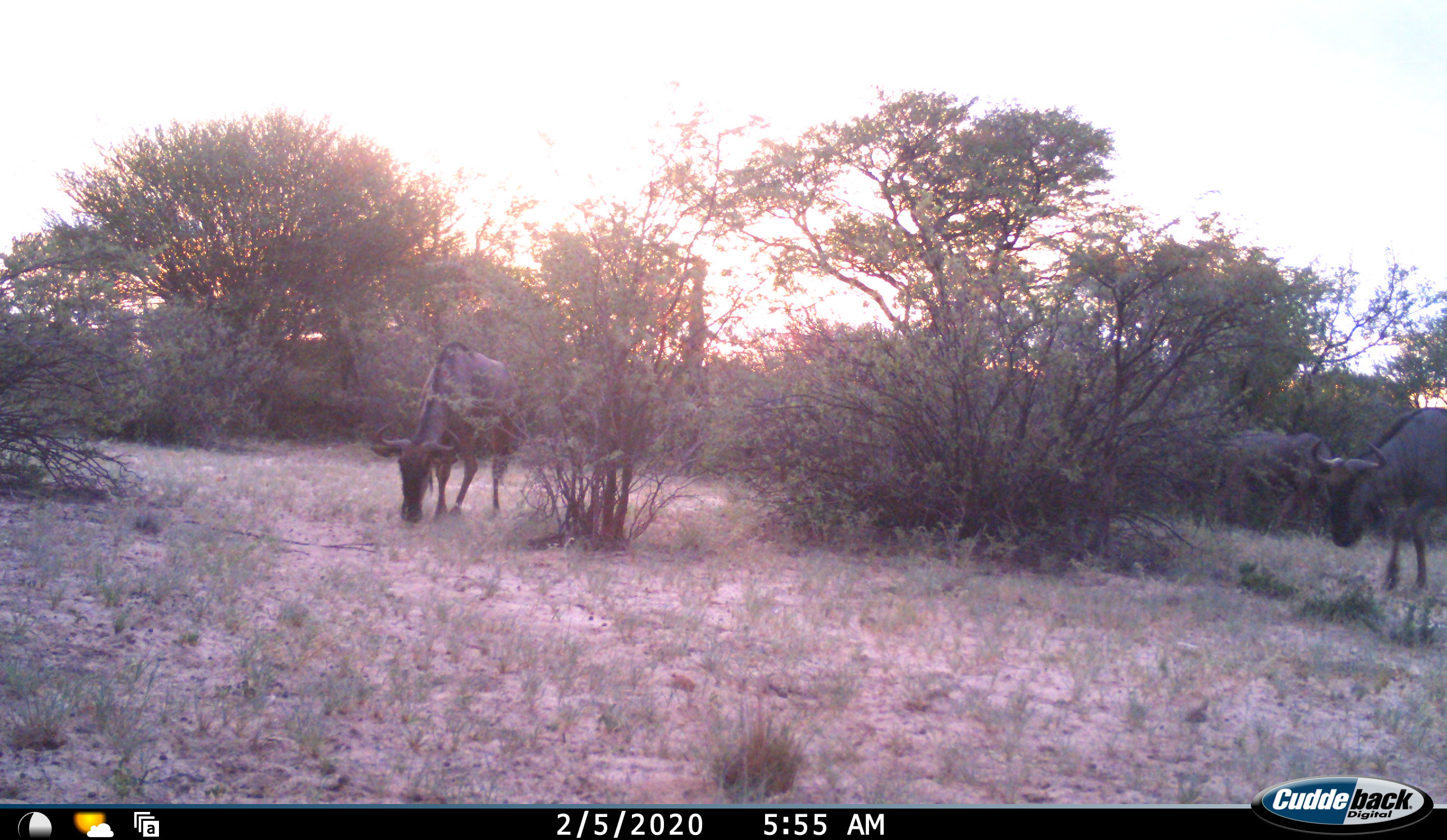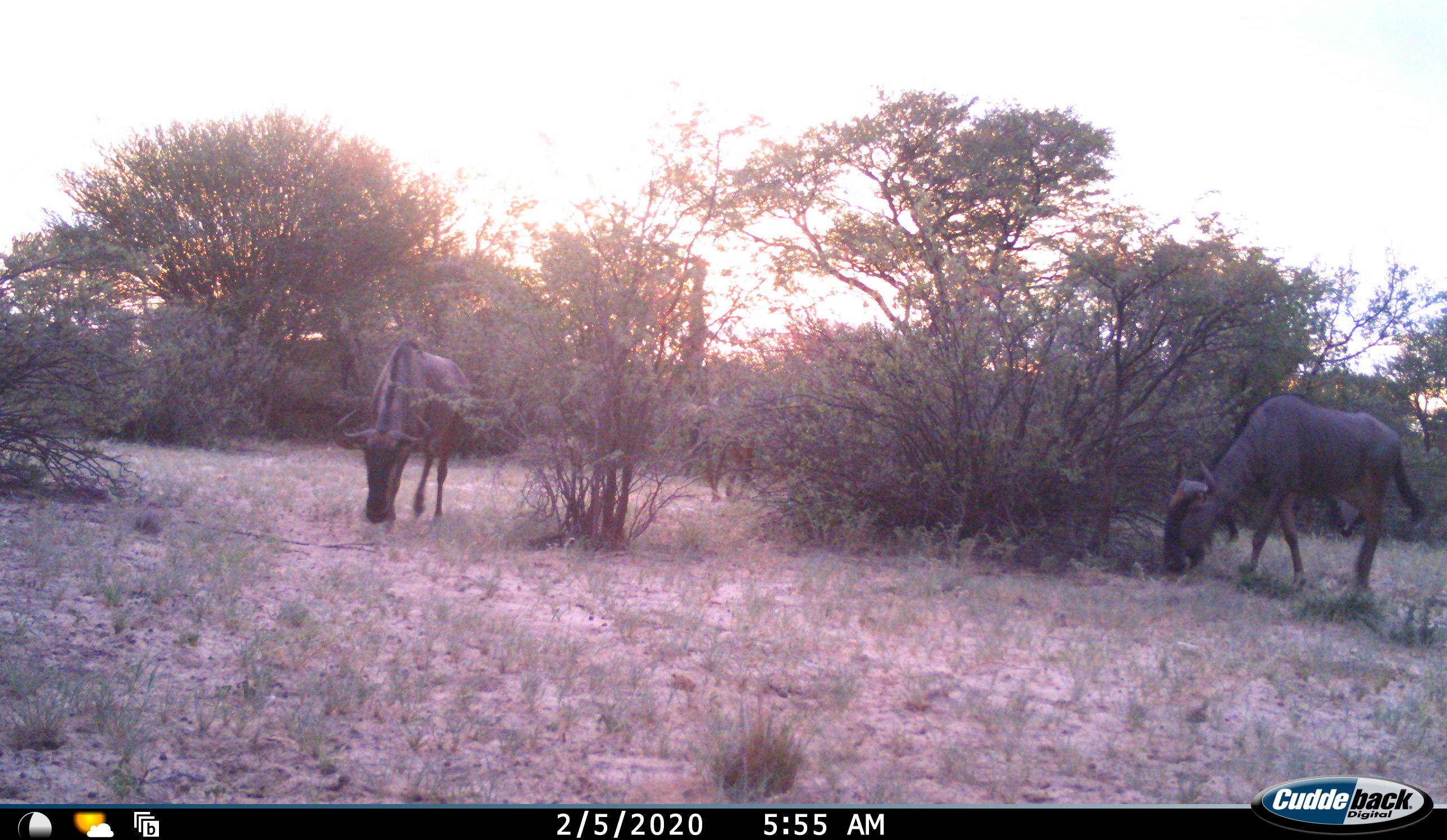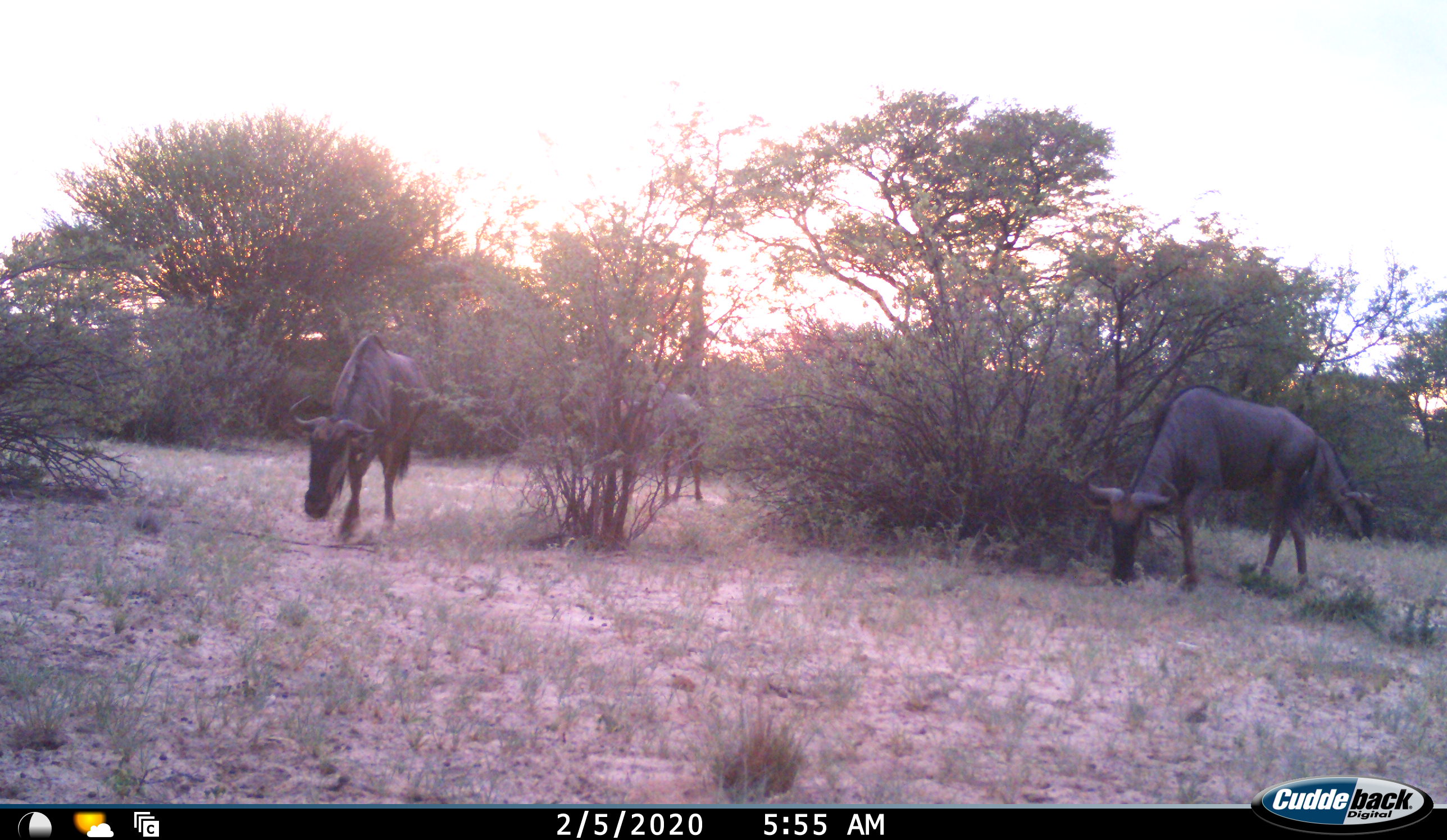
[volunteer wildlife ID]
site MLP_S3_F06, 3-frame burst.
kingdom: Animalia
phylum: Chordata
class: Mammalia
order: Artiodactyla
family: Bovidae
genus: Connochaetes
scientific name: Connochaetes taurinus taurinus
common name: blue wildebeest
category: wildebeestblue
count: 4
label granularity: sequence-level